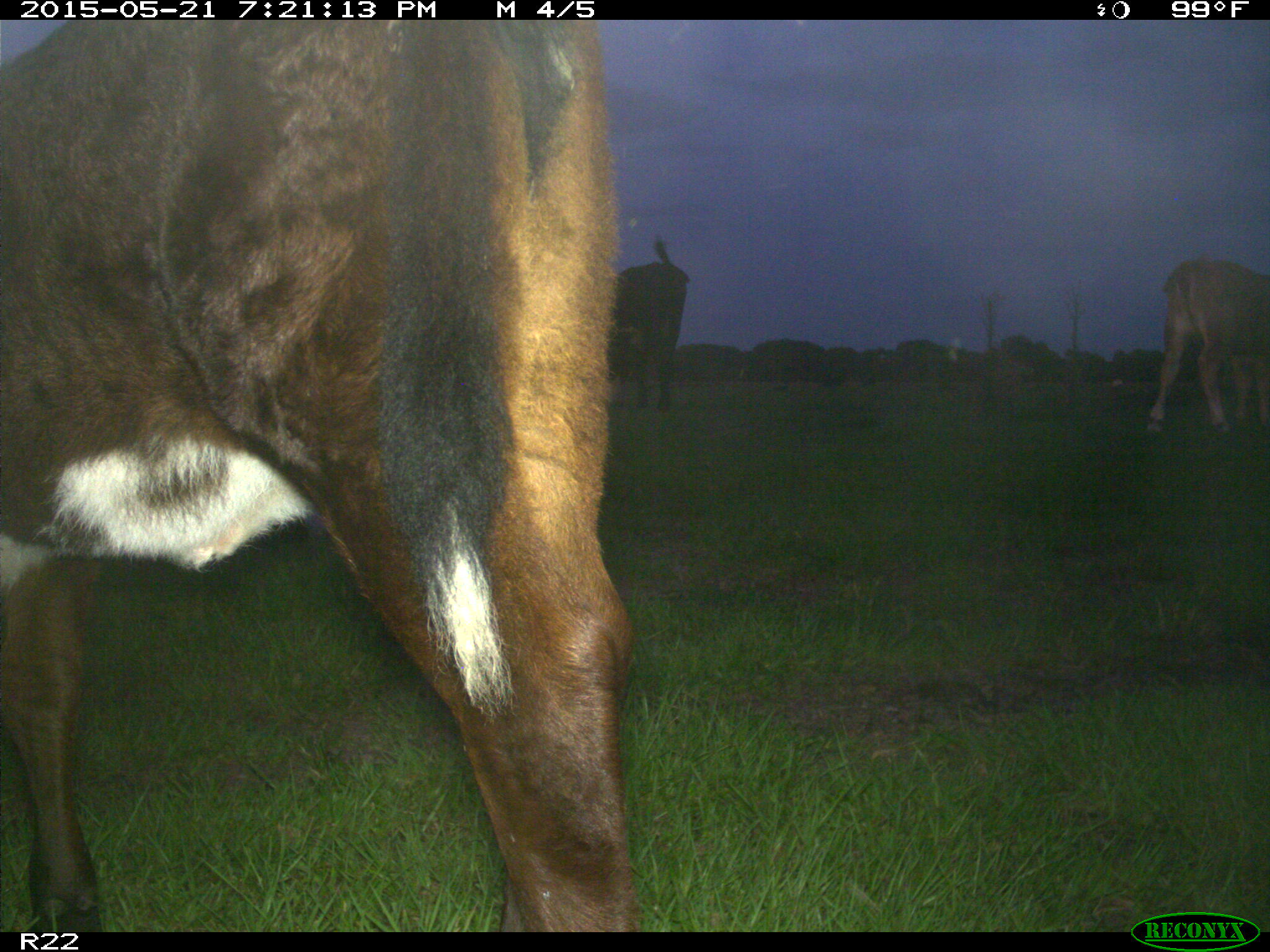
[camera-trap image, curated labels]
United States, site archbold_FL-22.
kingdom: Animalia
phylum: Chordata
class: Mammalia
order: Artiodactyla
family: Bovidae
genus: Bos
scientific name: Bos taurus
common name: domestic cow